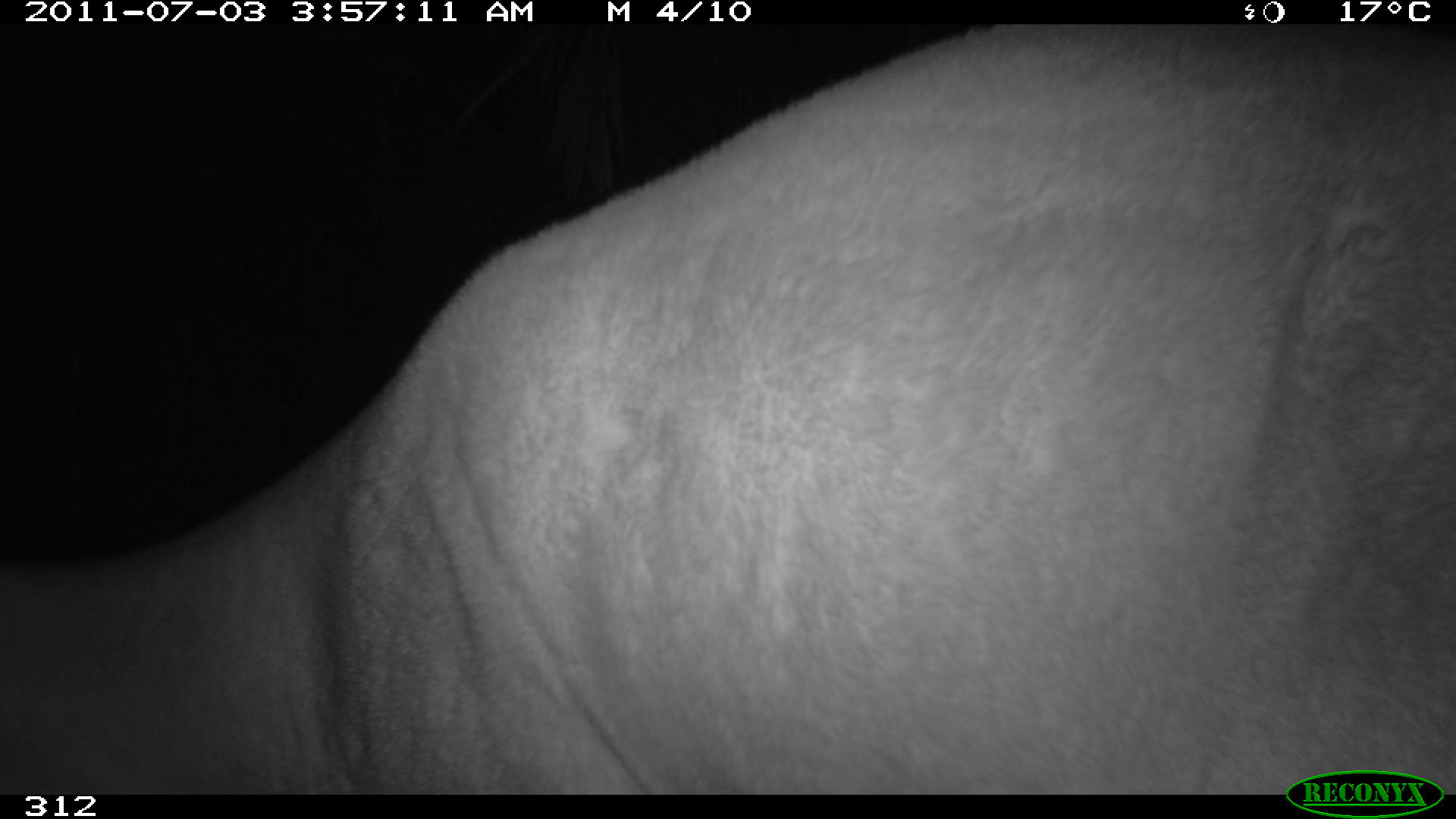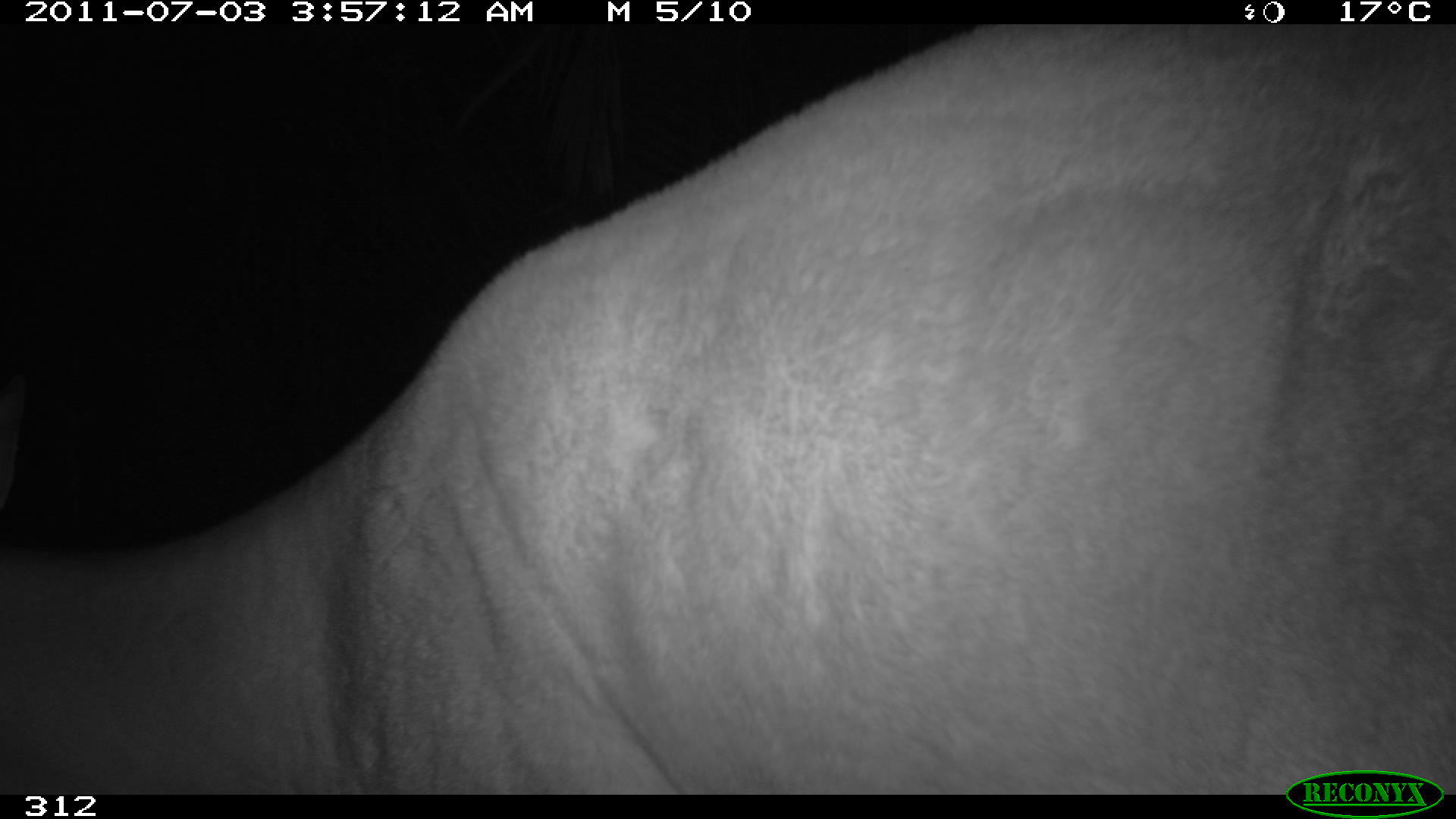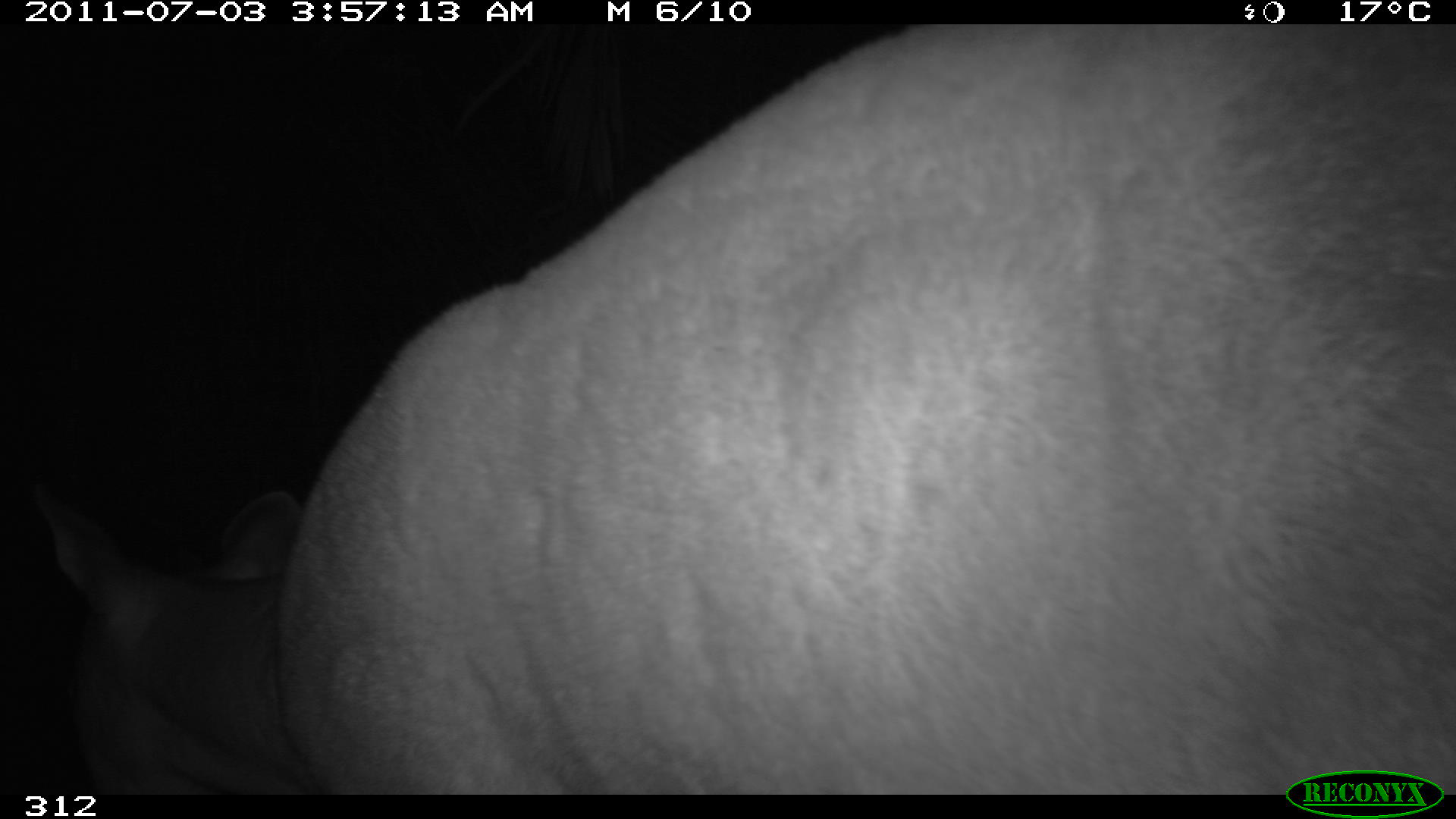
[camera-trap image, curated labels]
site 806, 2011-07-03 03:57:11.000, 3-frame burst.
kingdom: Animalia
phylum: Chordata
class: Mammalia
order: Artiodactyla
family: Cervidae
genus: Mazama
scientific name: Mazama americana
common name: red brocket